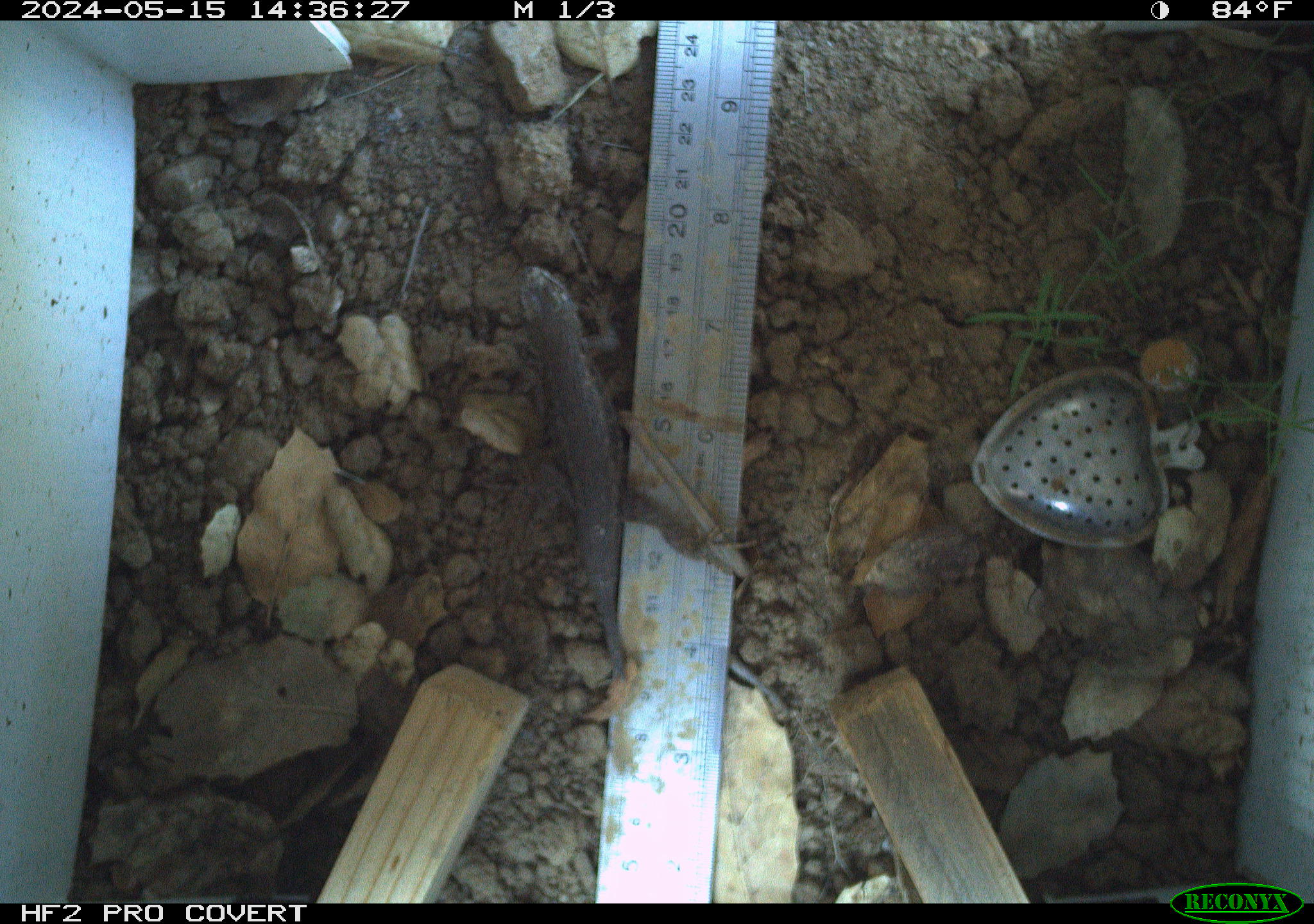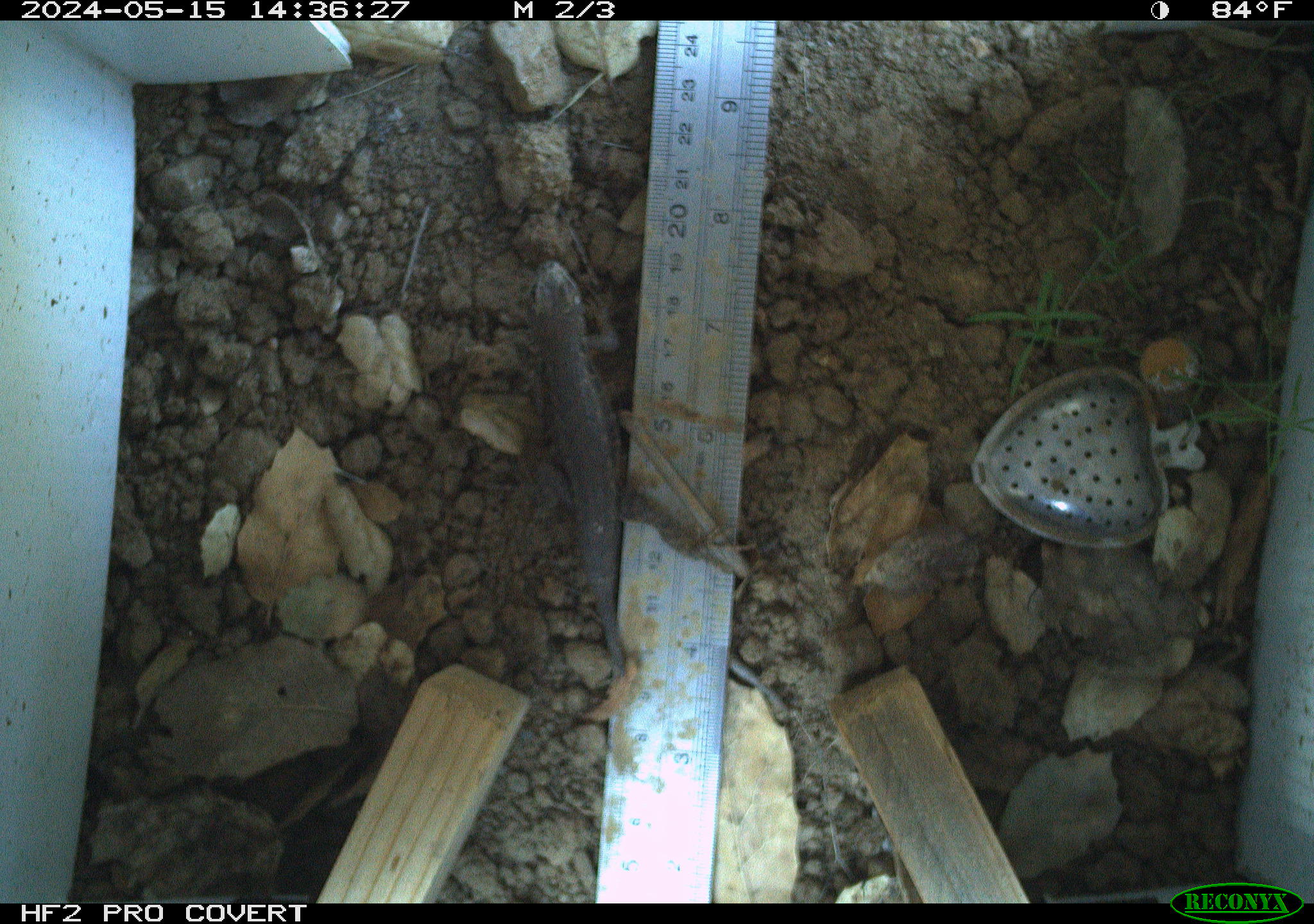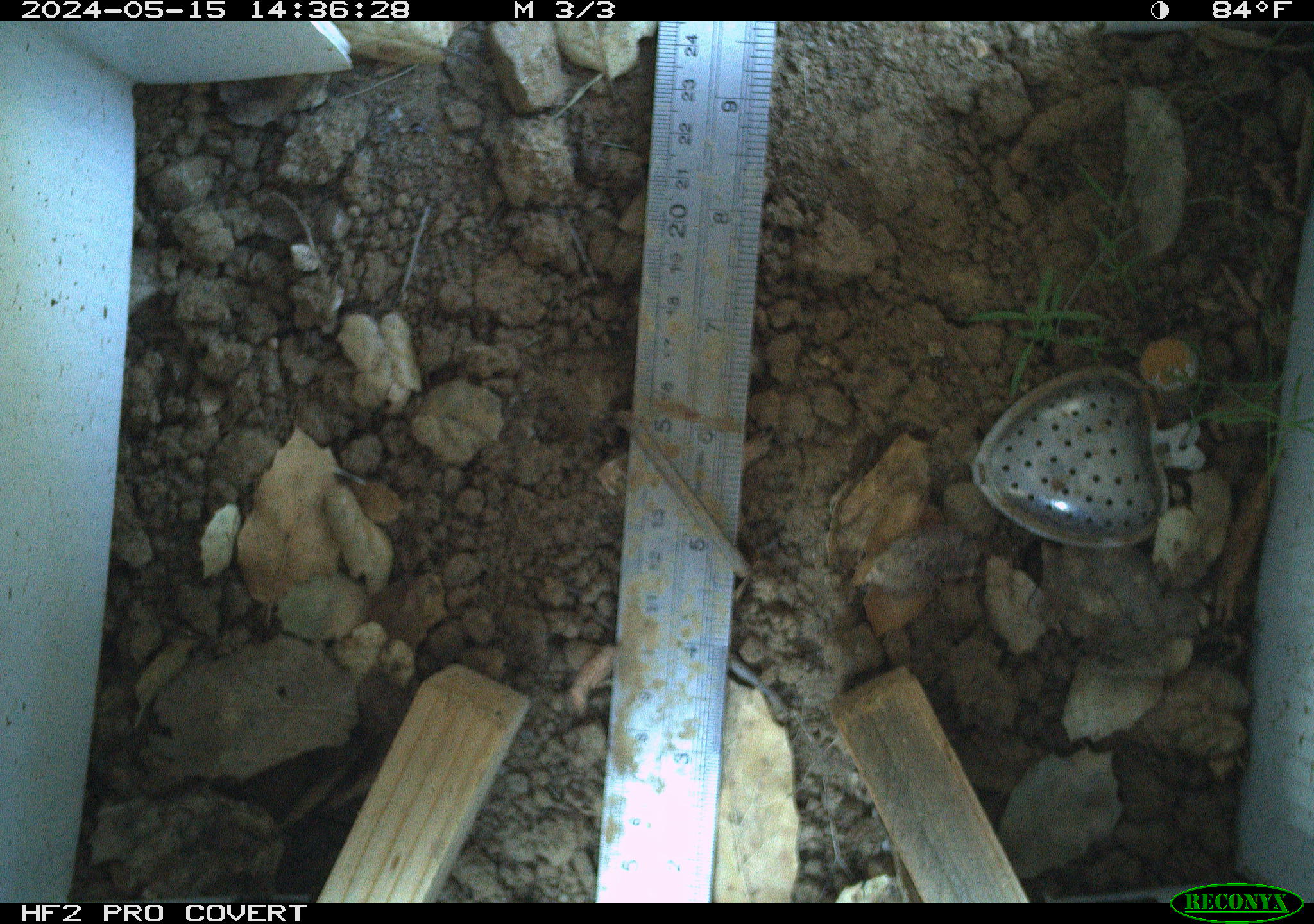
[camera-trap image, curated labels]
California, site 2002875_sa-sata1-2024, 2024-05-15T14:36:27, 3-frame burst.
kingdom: Animalia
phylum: Chordata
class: Reptilia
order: Squamata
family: Phrynosomatidae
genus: Sceloporus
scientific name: Sceloporus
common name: spiny lizards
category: sceloporus species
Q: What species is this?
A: Sceloporus species (spiny lizards) (Sceloporus).